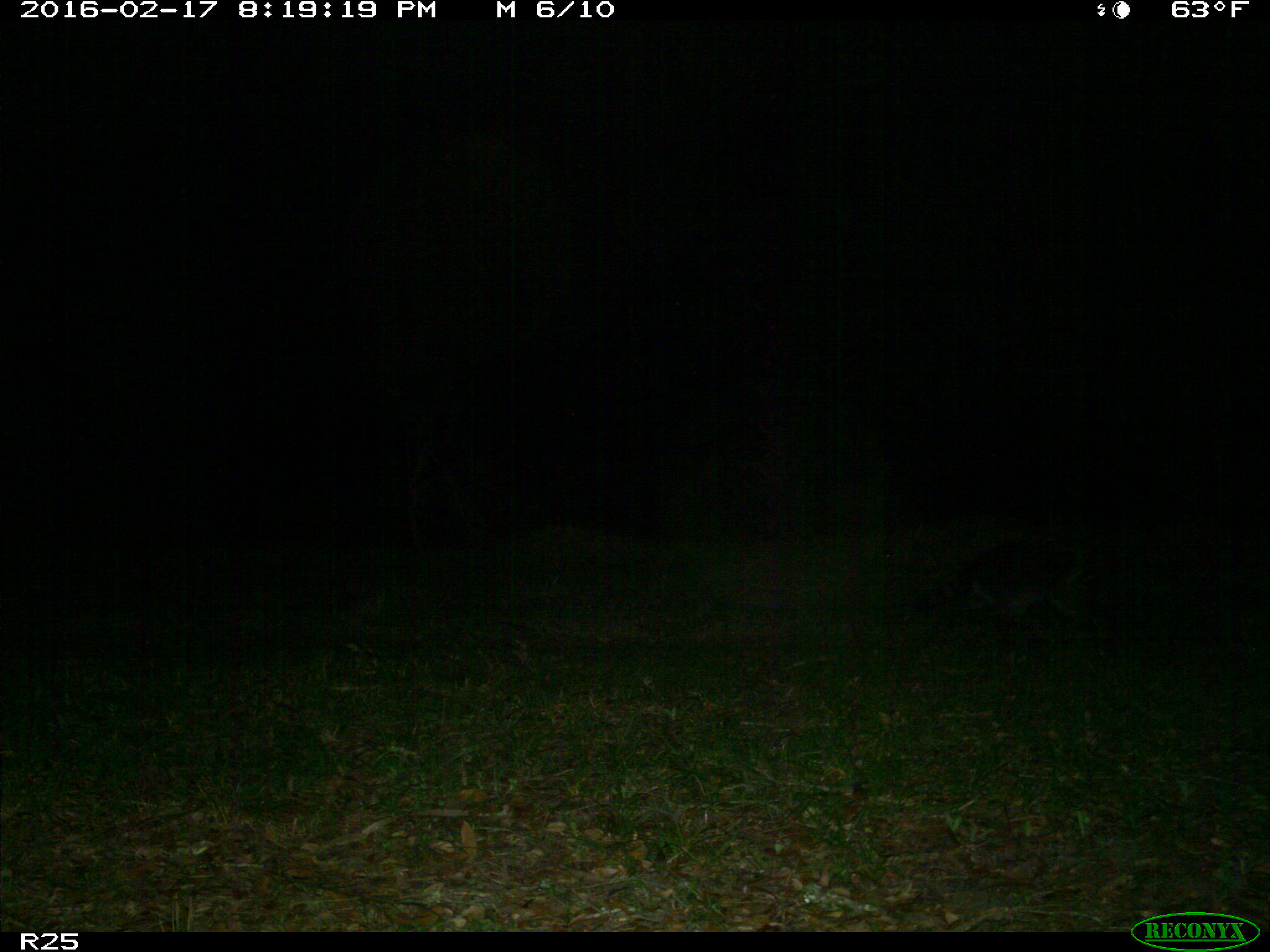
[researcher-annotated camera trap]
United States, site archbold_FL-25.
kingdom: Animalia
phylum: Chordata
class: Mammalia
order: Carnivora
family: Procyonidae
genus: Procyon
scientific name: Procyon lotor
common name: common raccoon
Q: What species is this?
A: Procyon lotor (common raccoon).